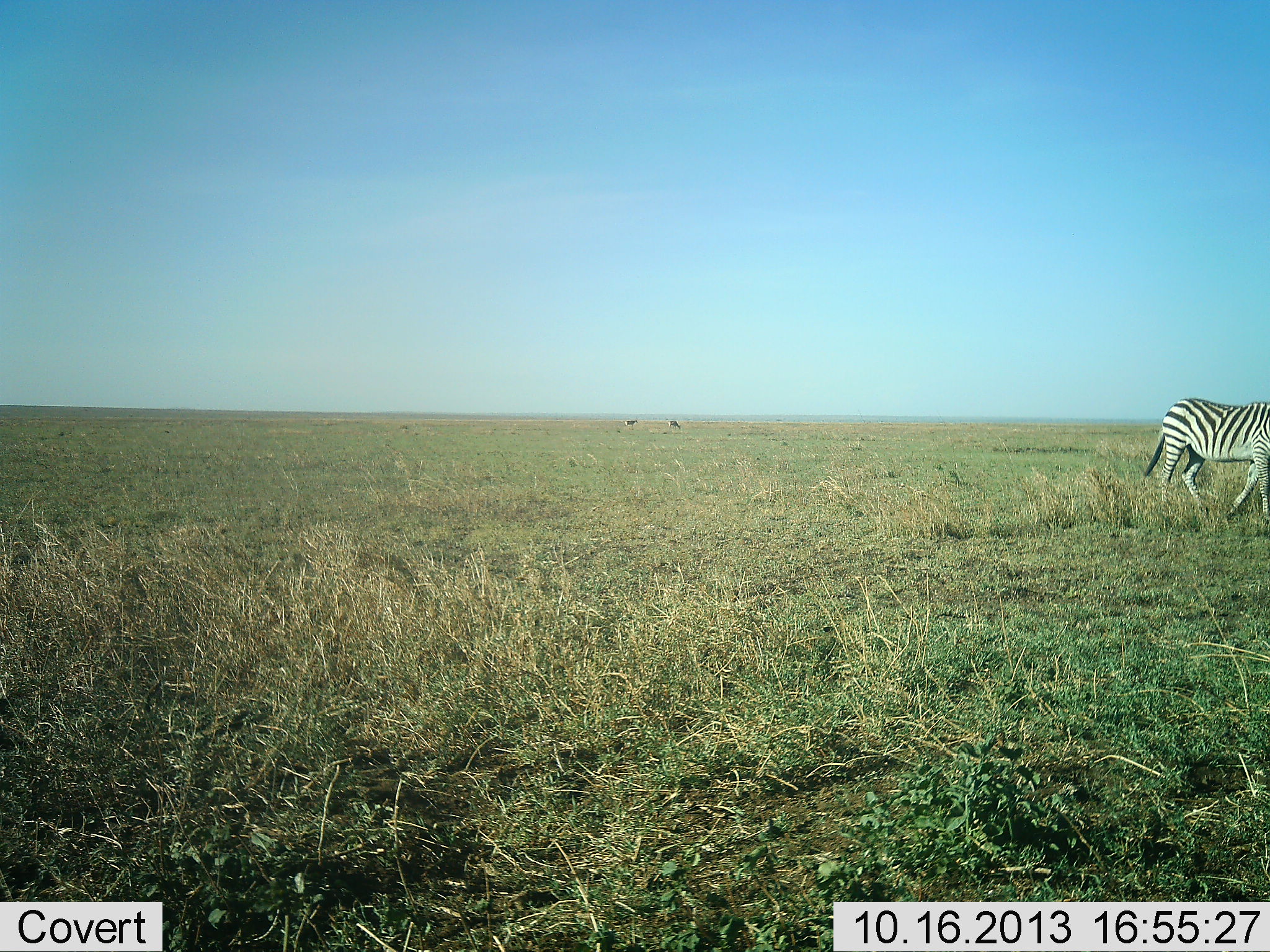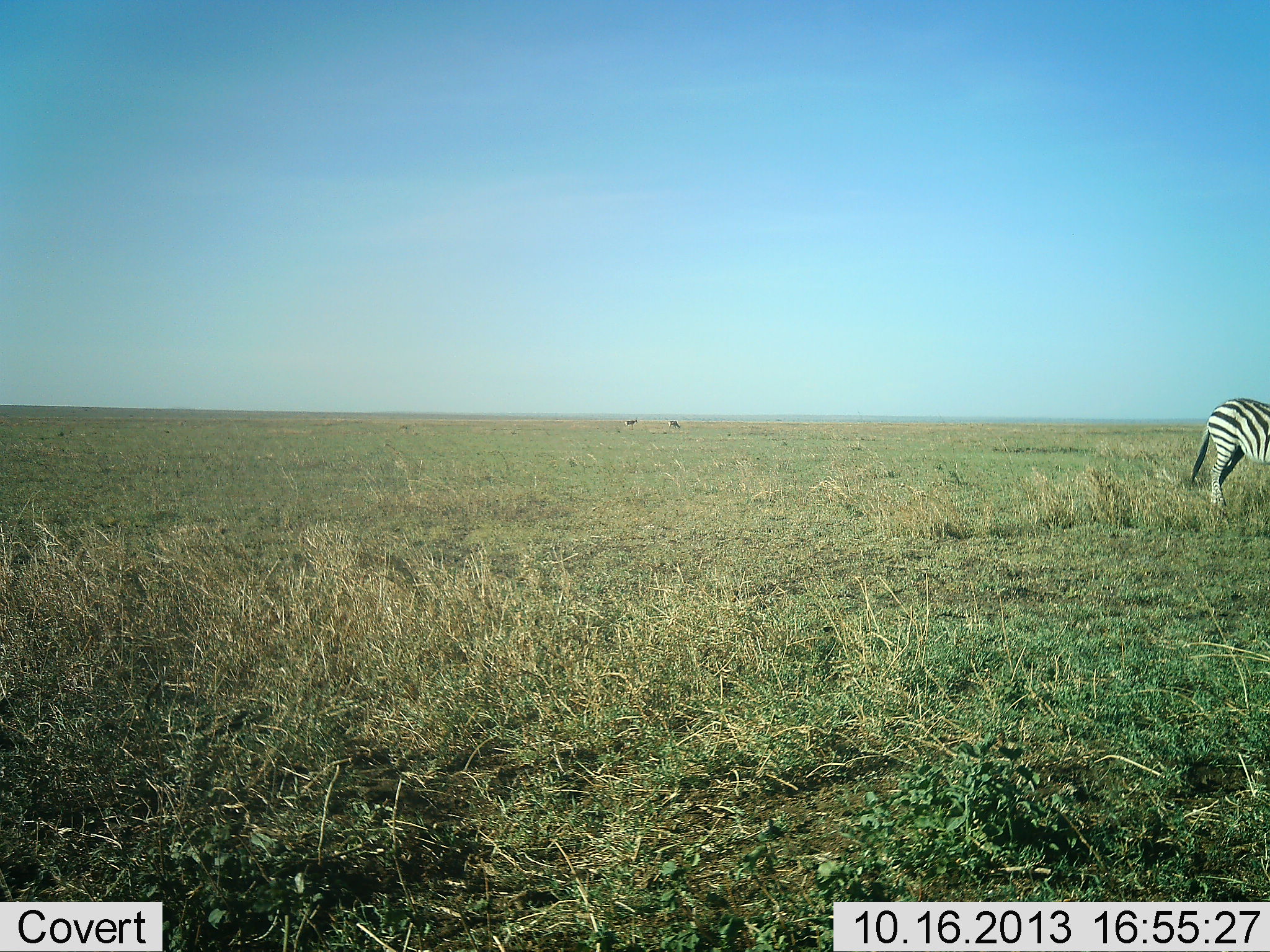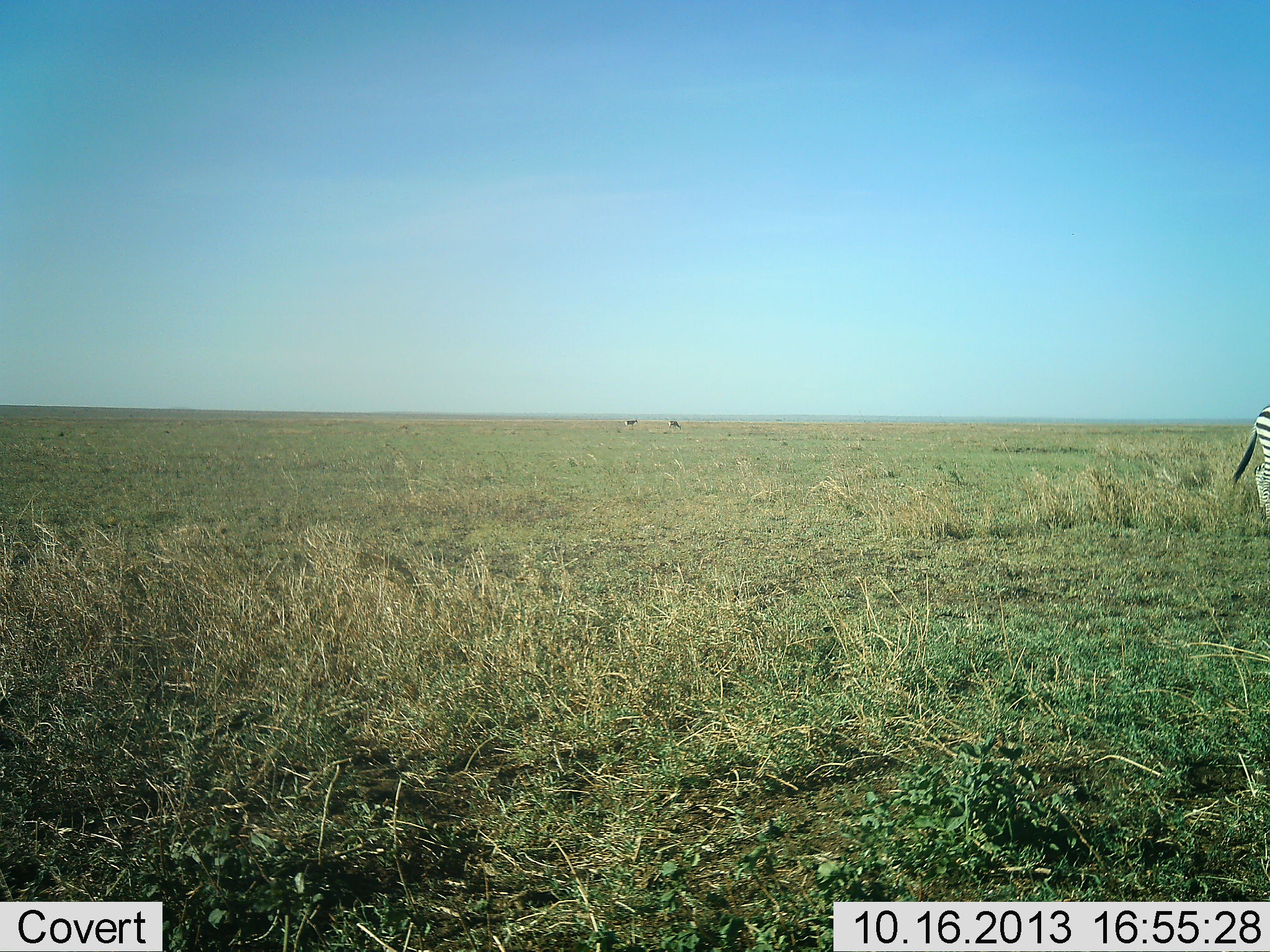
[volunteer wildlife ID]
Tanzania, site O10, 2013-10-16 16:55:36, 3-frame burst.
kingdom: Animalia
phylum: Chordata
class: Mammalia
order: Perissodactyla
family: Equidae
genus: Equus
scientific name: Equus quagga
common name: plains zebra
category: zebra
Zebra (plains zebra) (Equus quagga), count 1. Behavior (volunteer vote fractions): standing 18%, resting 0%, moving 100%, interacting 0%. Young present (vote fraction): 0%. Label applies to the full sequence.